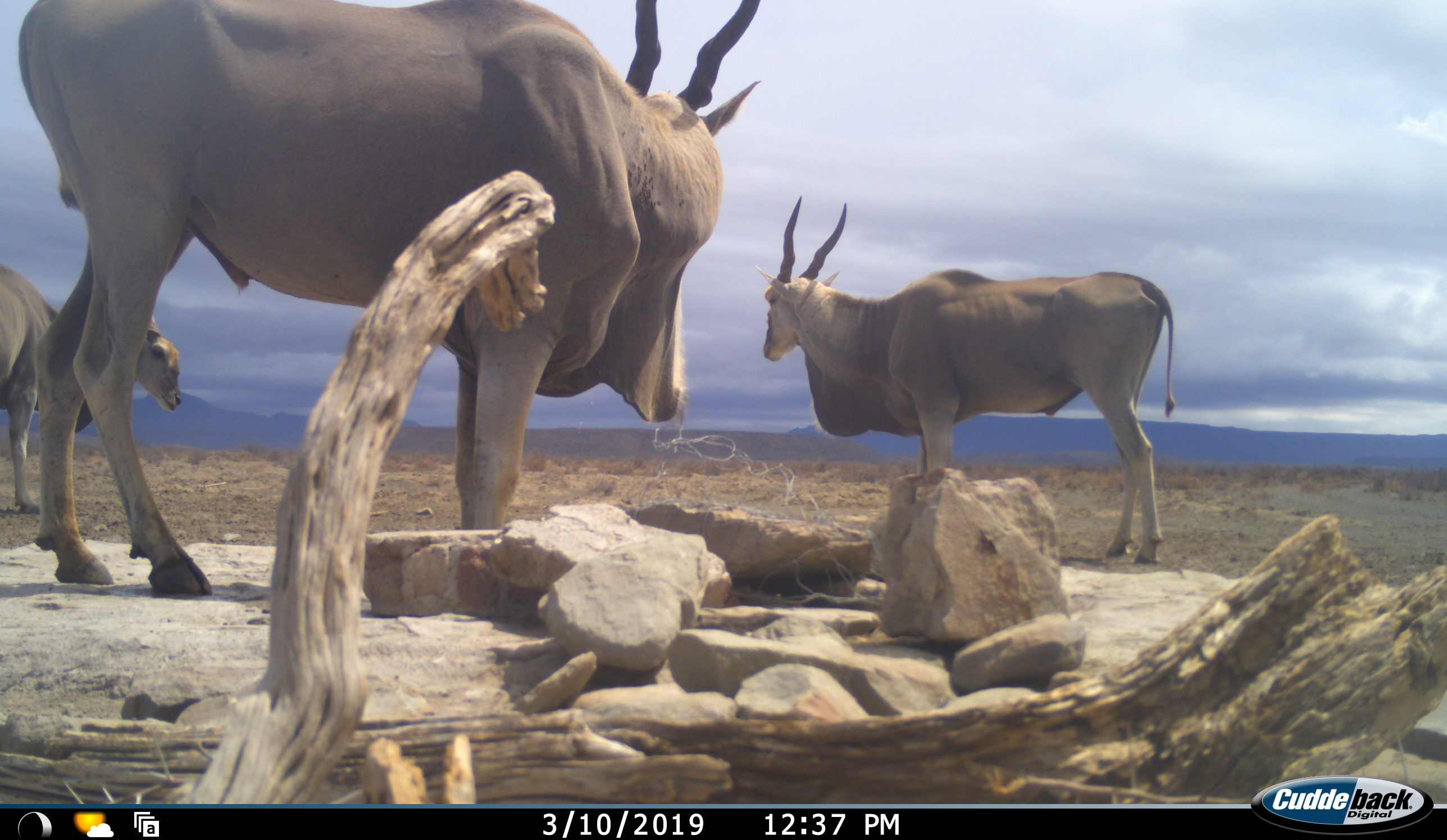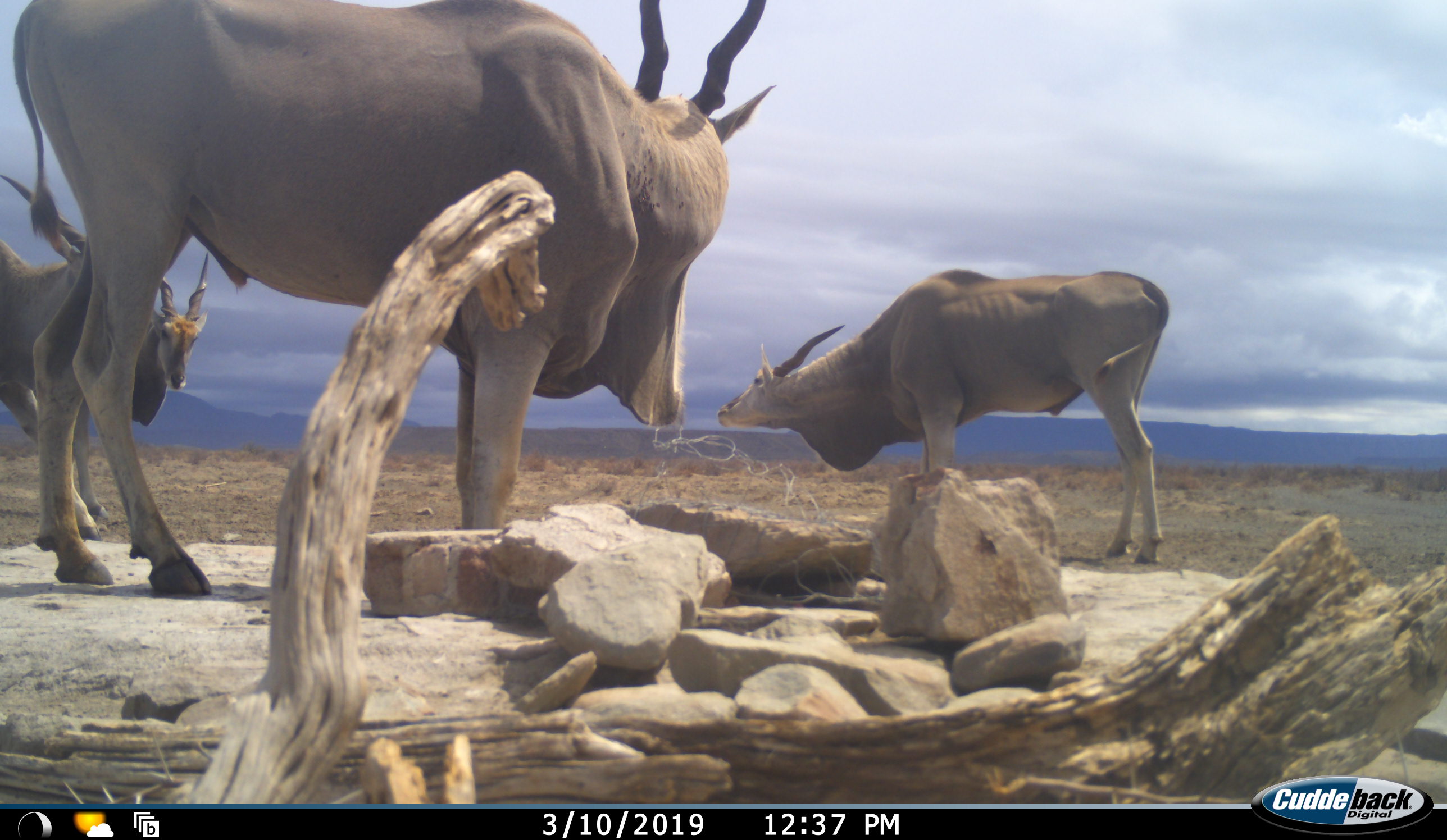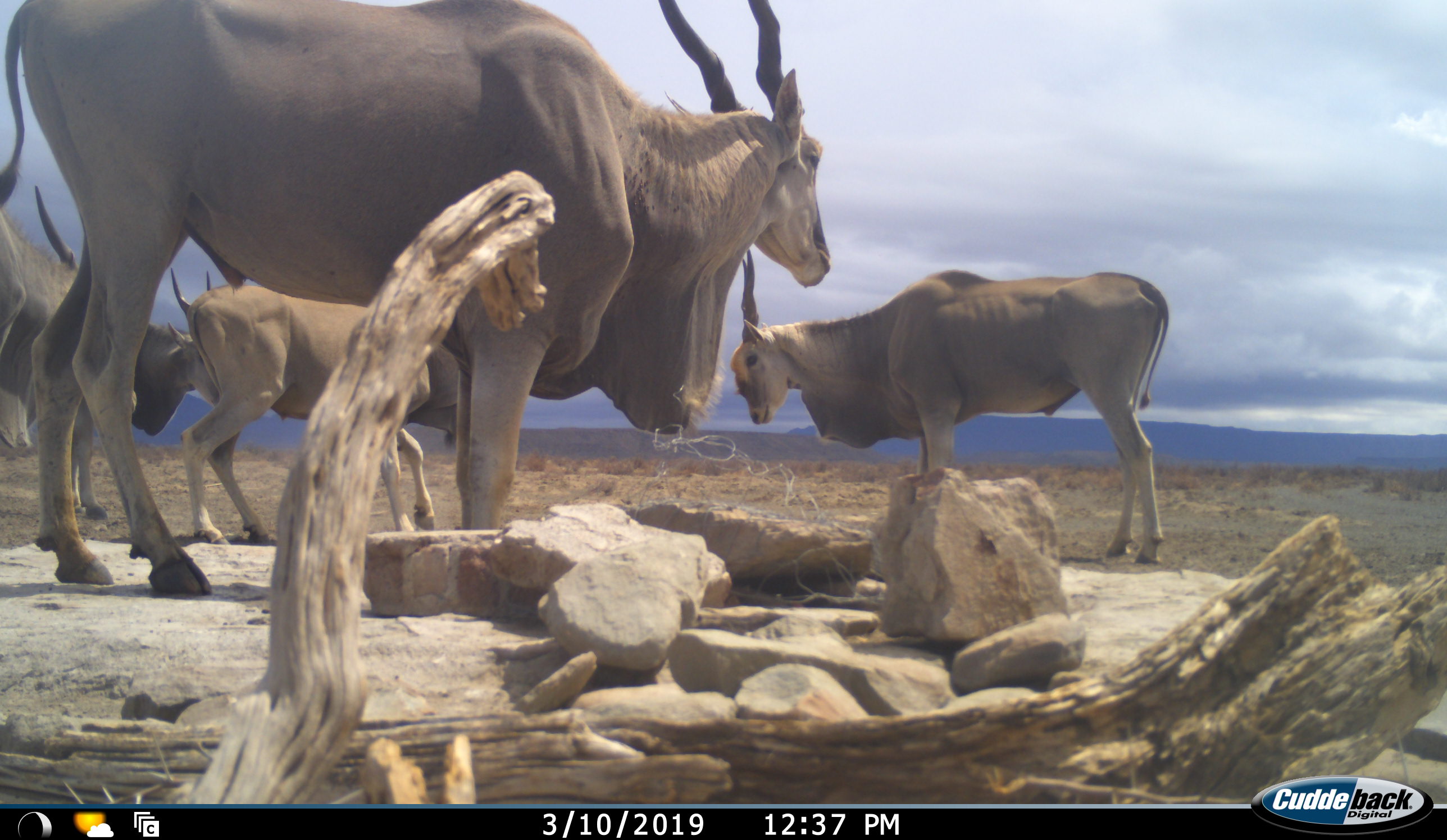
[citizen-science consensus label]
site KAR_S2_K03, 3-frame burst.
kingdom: Animalia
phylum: Chordata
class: Mammalia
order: Artiodactyla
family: Bovidae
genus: Tragelaphus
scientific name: Tragelaphus oryx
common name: eland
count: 5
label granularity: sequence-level